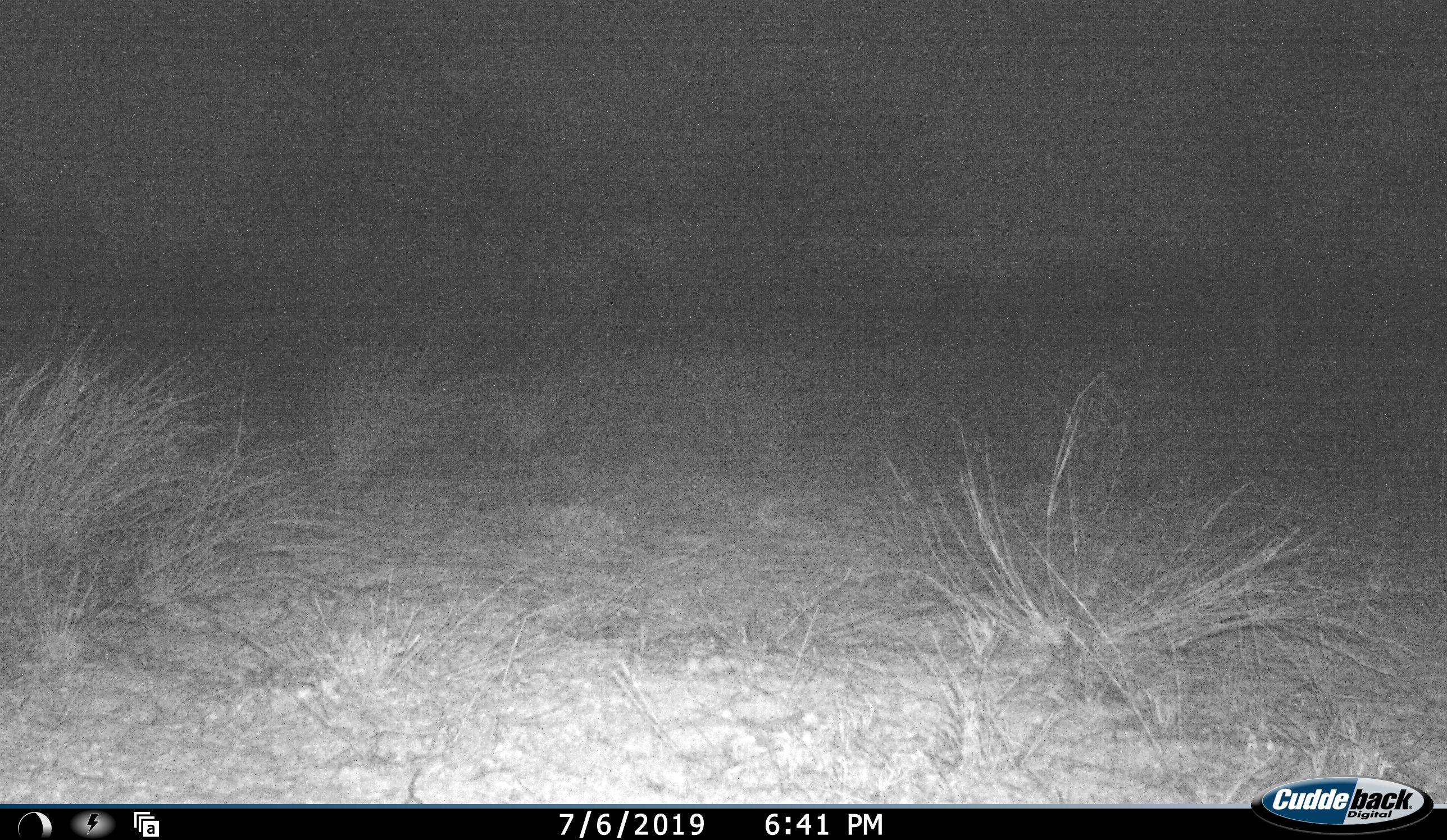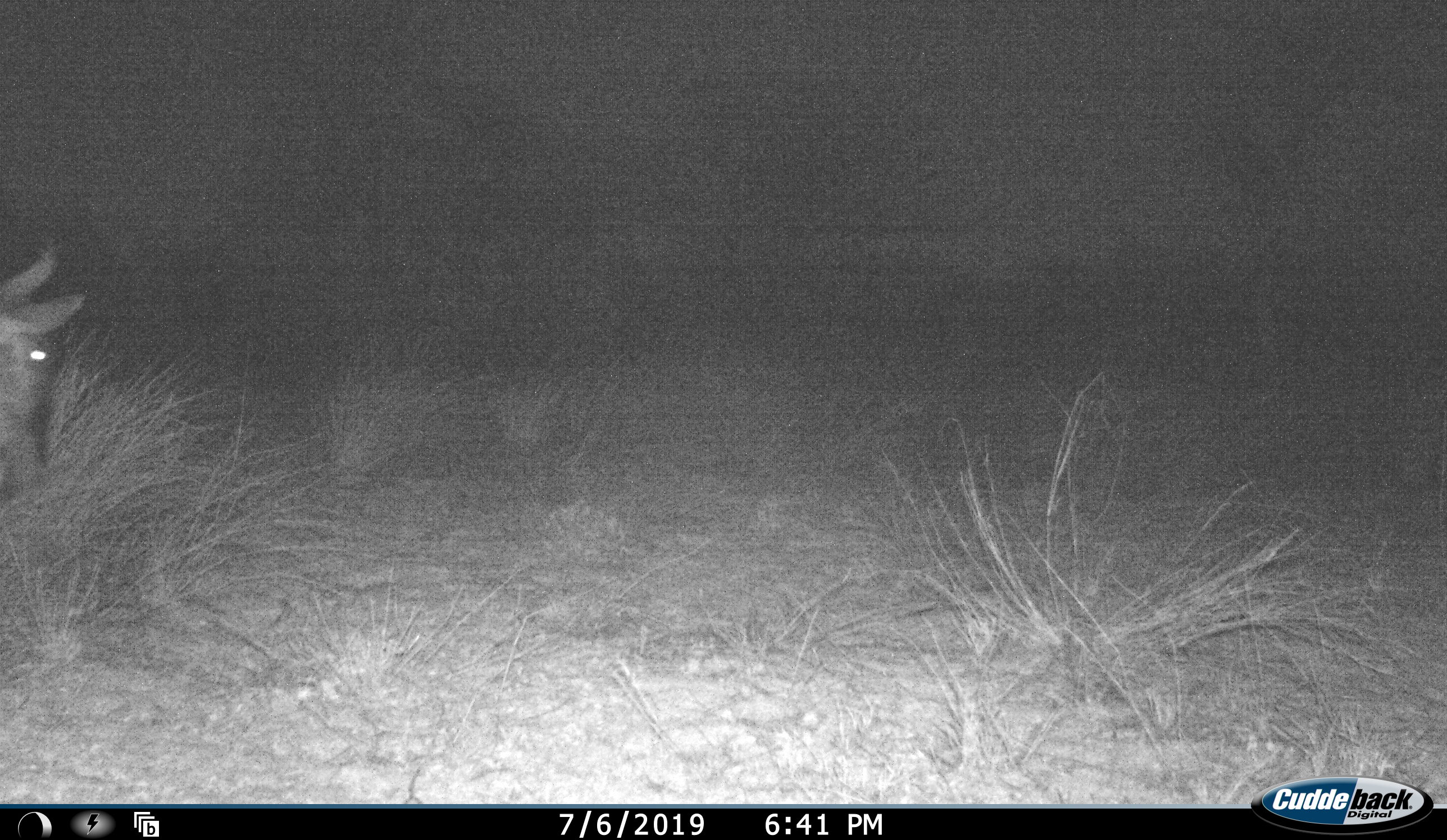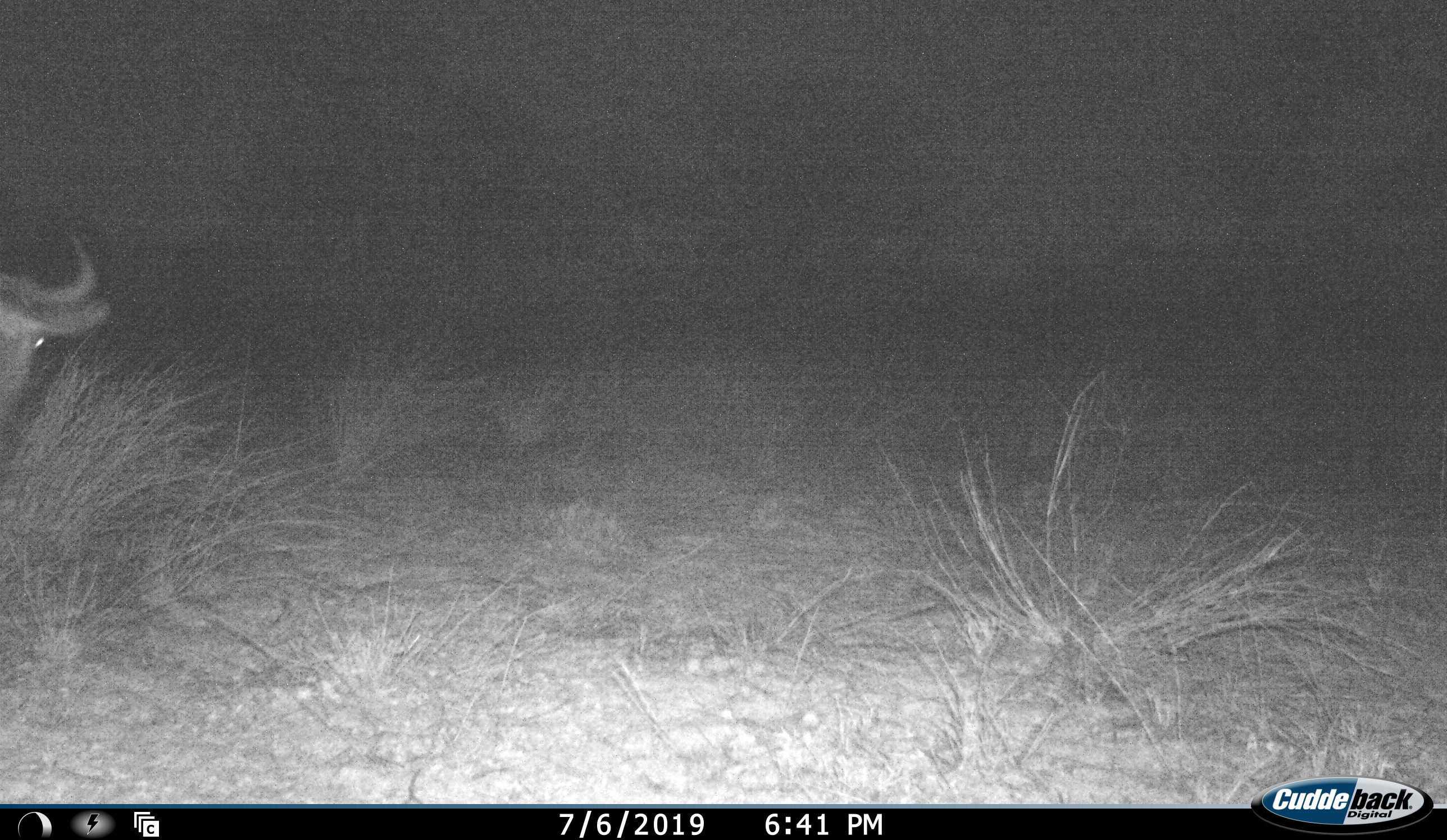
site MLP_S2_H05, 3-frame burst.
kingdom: Animalia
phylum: Chordata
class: Mammalia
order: Artiodactyla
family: Bovidae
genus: Connochaetes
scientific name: Connochaetes taurinus taurinus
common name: blue wildebeest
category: wildebeestblue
Wildebeestblue (blue wildebeest) (Connochaetes taurinus taurinus), count 1. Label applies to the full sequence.